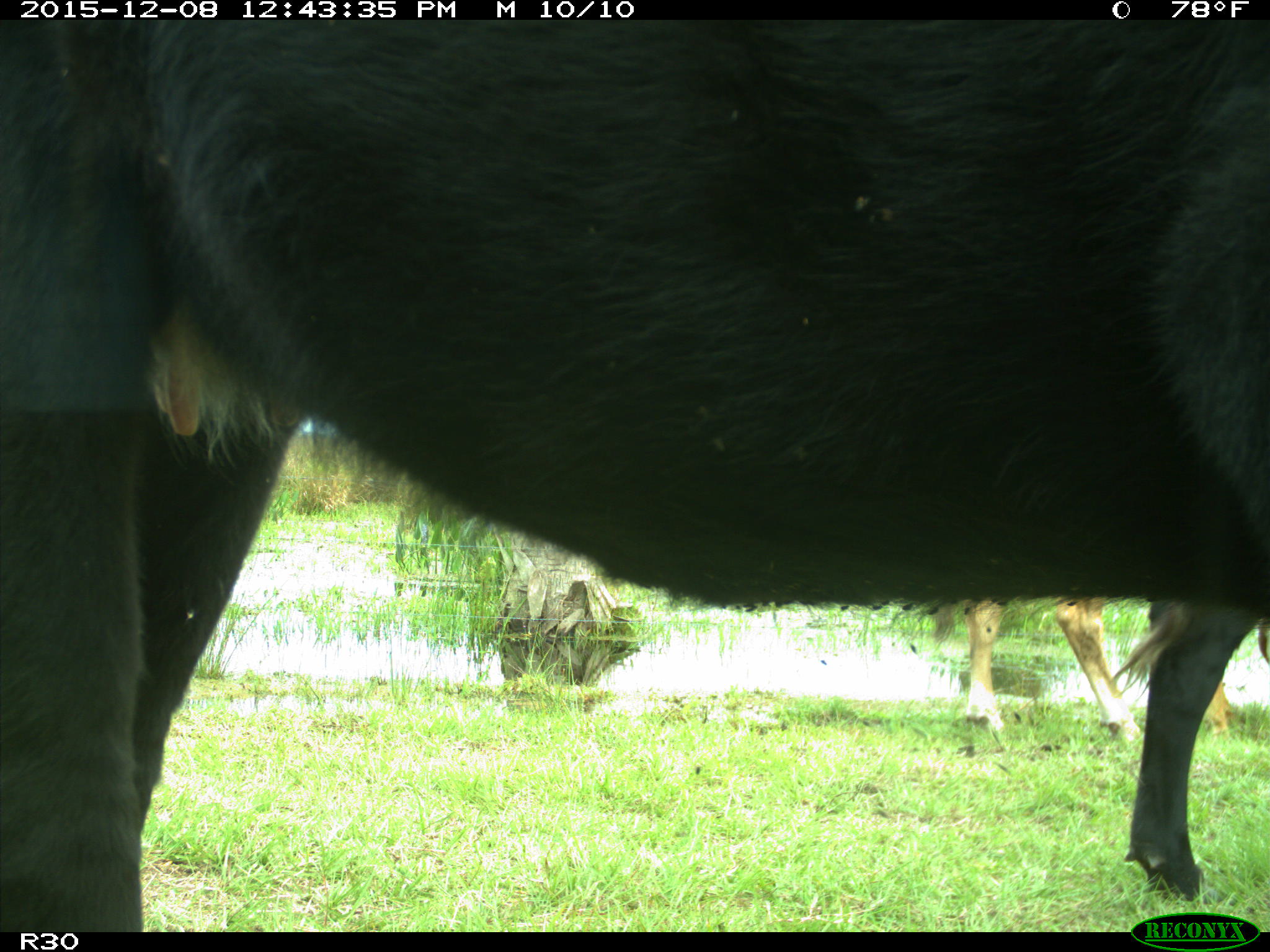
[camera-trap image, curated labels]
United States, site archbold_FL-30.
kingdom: Animalia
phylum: Chordata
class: Mammalia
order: Artiodactyla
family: Bovidae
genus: Bos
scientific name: Bos taurus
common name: domestic cow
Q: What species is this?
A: Bos taurus (domestic cow).